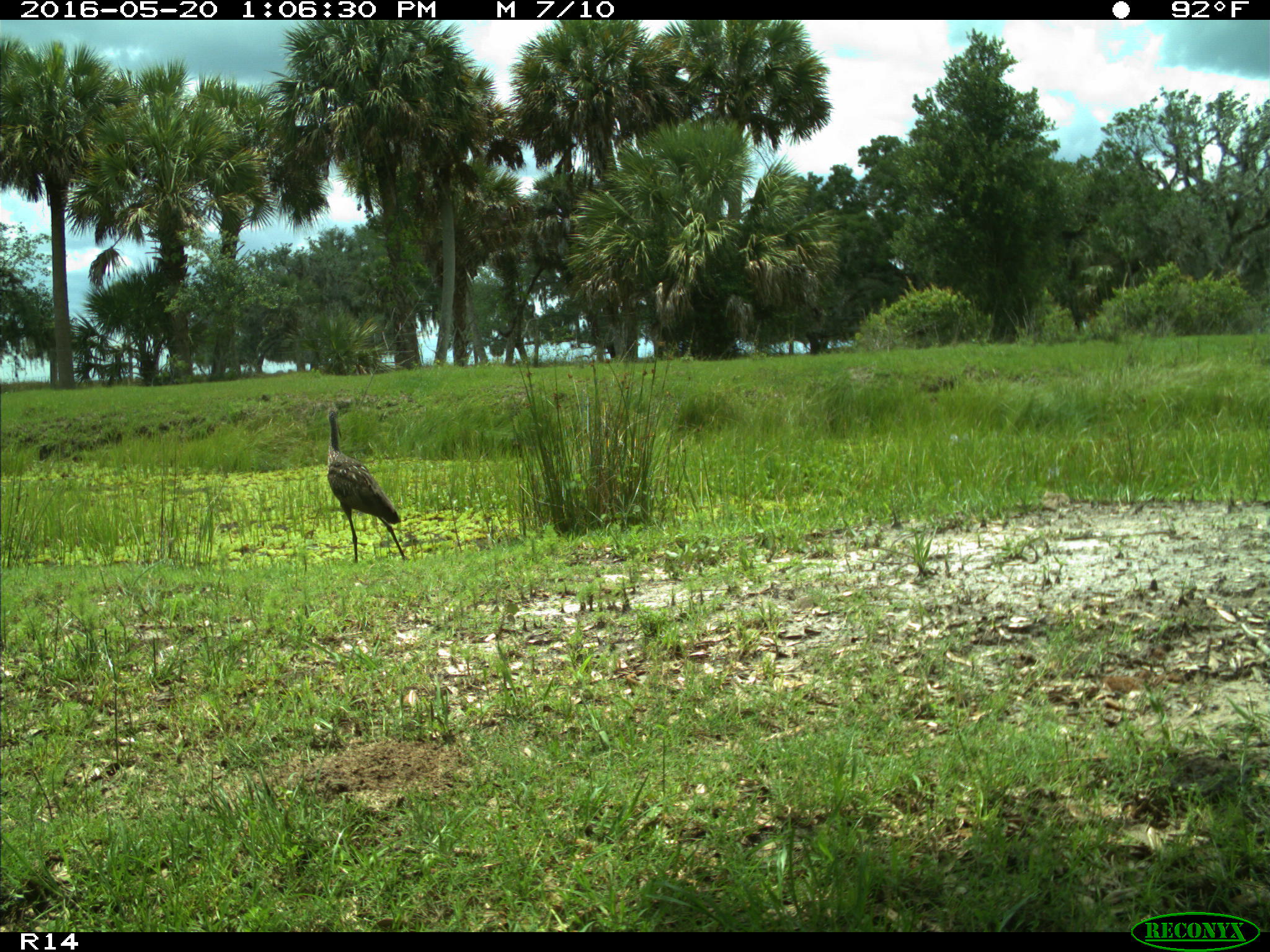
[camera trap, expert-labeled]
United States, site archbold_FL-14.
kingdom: Animalia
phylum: Chordata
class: Aves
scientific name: Aves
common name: birds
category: unidentified bird